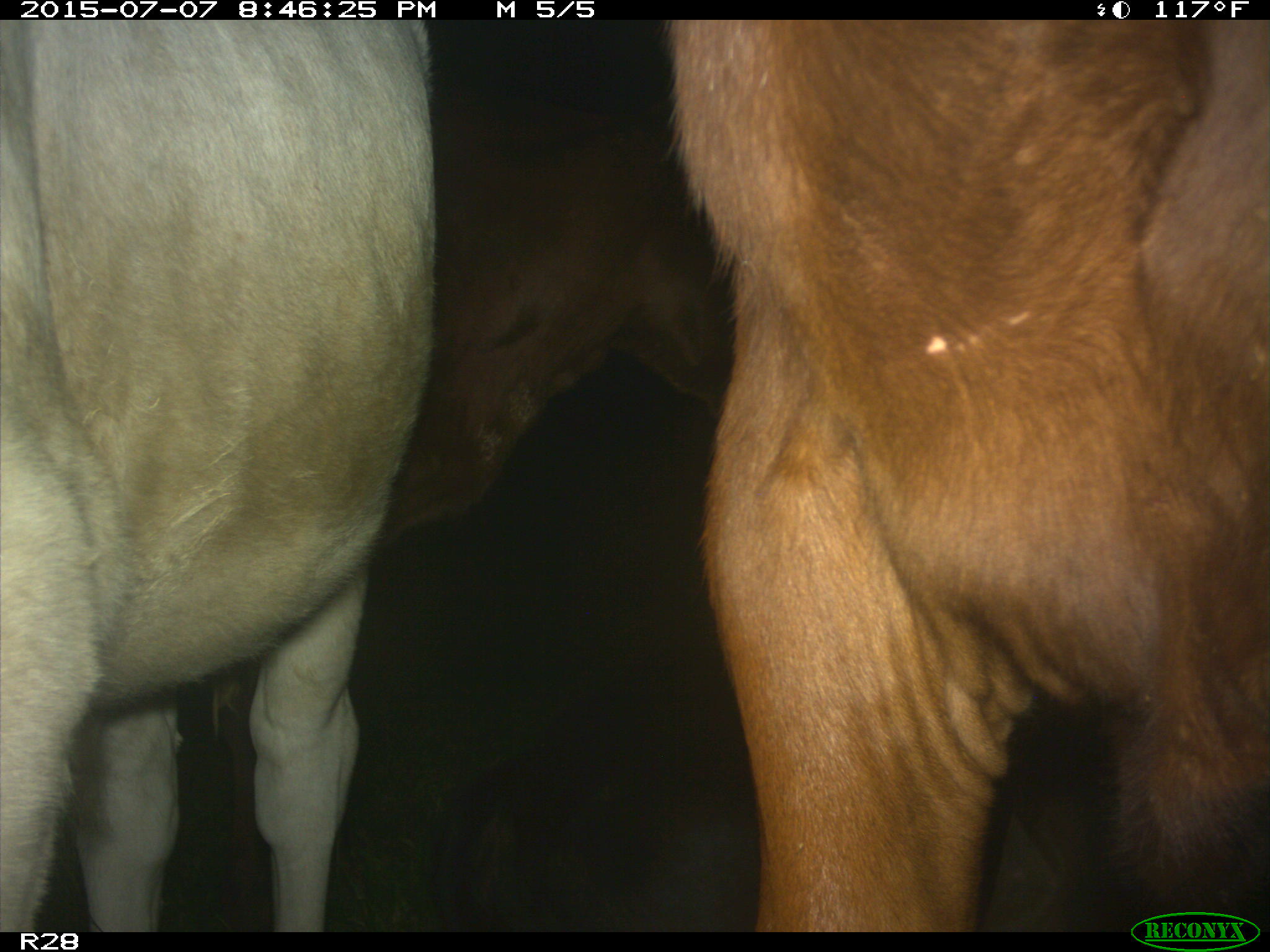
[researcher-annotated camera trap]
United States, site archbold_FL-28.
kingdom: Animalia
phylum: Chordata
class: Mammalia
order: Artiodactyla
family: Bovidae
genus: Bos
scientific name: Bos taurus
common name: domestic cow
Bos taurus (domestic cow).